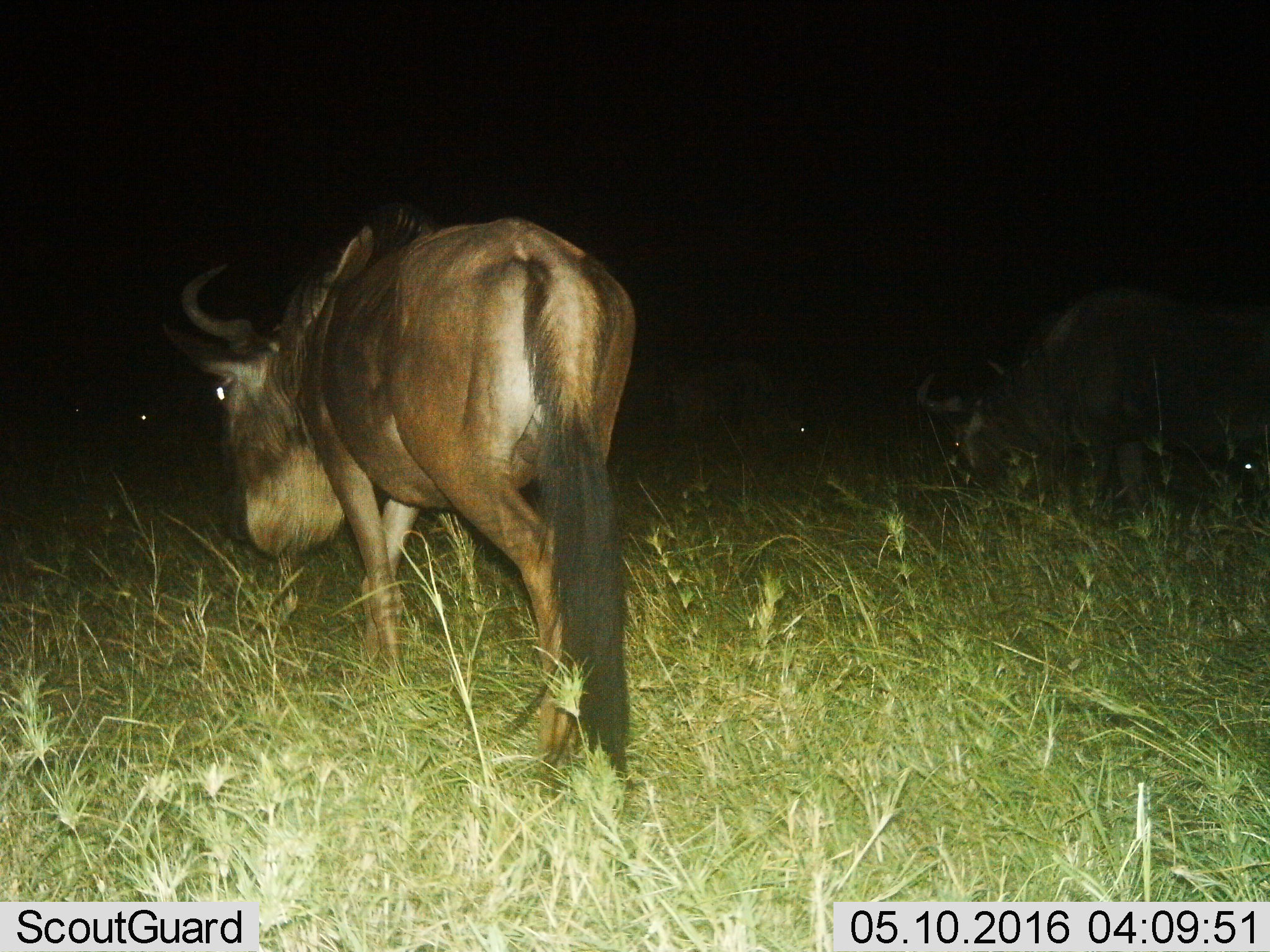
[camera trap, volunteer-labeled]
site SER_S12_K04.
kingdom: Animalia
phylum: Chordata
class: Mammalia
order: Artiodactyla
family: Bovidae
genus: Connochaetes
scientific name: Connochaetes taurinus taurinus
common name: blue wildebeest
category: wildebeestblue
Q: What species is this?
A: Wildebeestblue (blue wildebeest) (Connochaetes taurinus taurinus).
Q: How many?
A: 3.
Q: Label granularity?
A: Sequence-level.